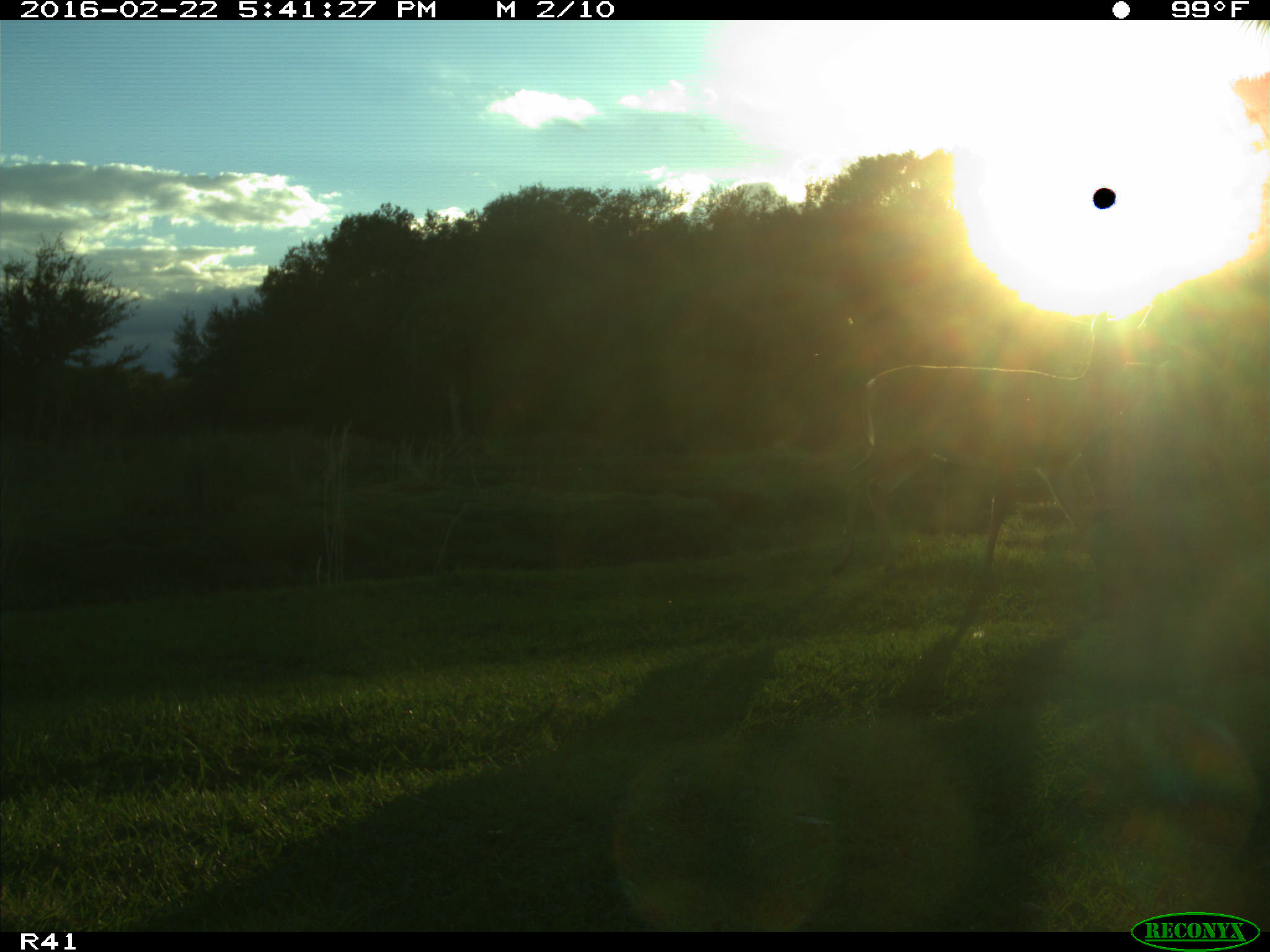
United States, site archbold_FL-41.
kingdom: Animalia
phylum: Chordata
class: Mammalia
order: Artiodactyla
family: Cervidae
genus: Odocoileus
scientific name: Odocoileus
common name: deer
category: unidentified deer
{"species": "unidentified deer (deer) (Odocoileus)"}